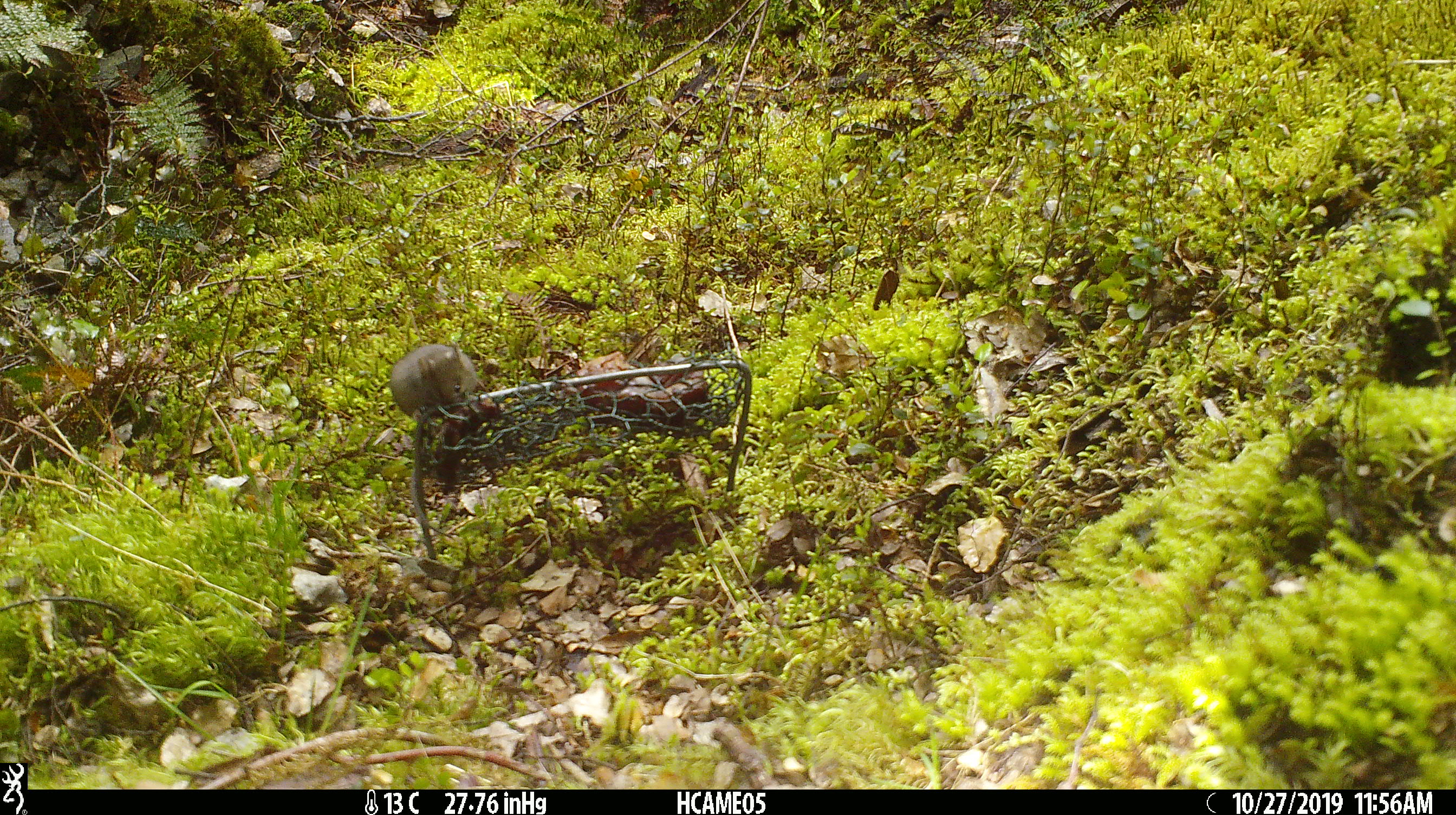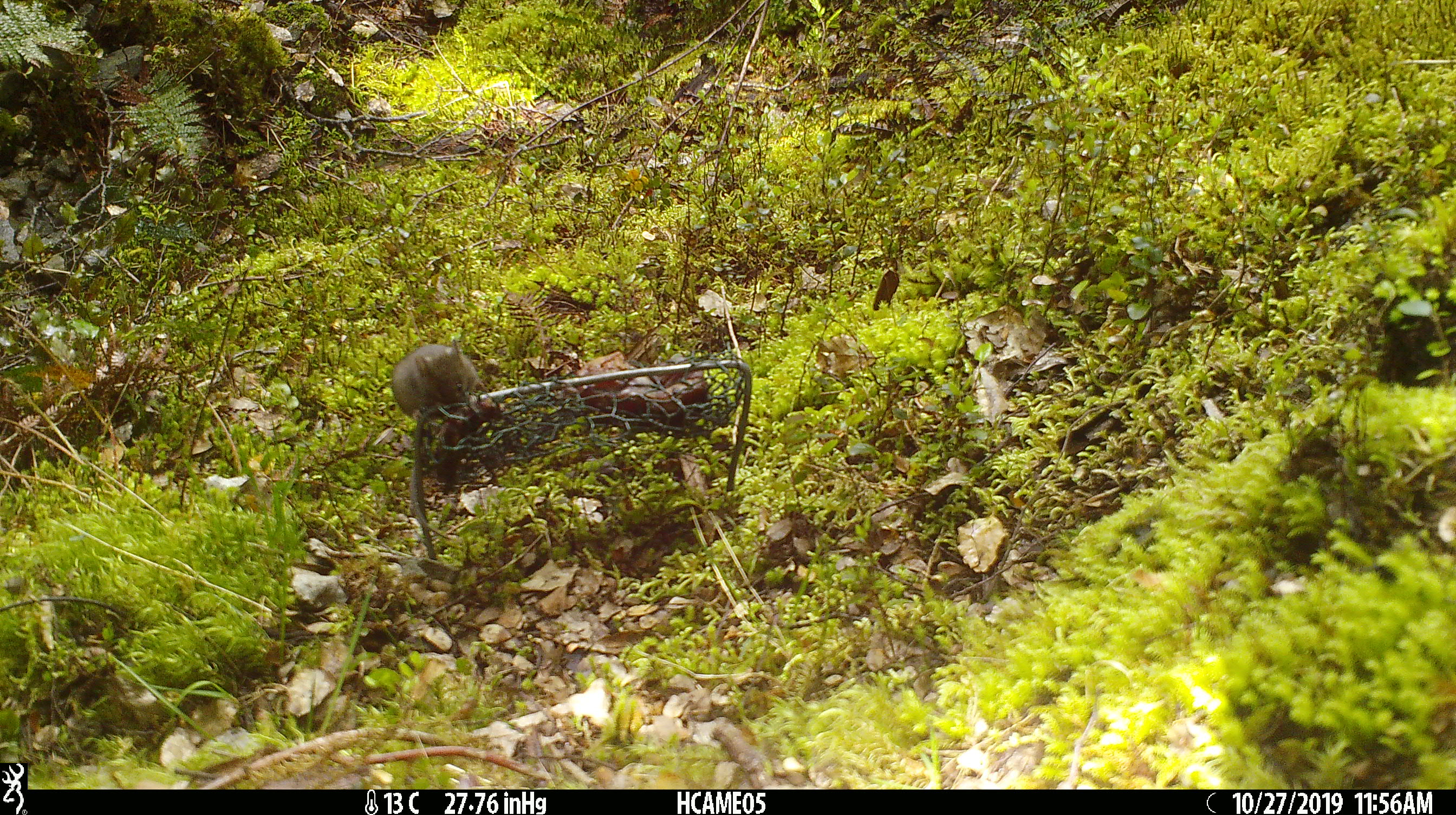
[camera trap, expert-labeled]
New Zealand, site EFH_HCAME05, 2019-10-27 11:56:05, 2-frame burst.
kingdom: Animalia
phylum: Chordata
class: Mammalia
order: Rodentia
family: Muridae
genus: Mus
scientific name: Mus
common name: mouse